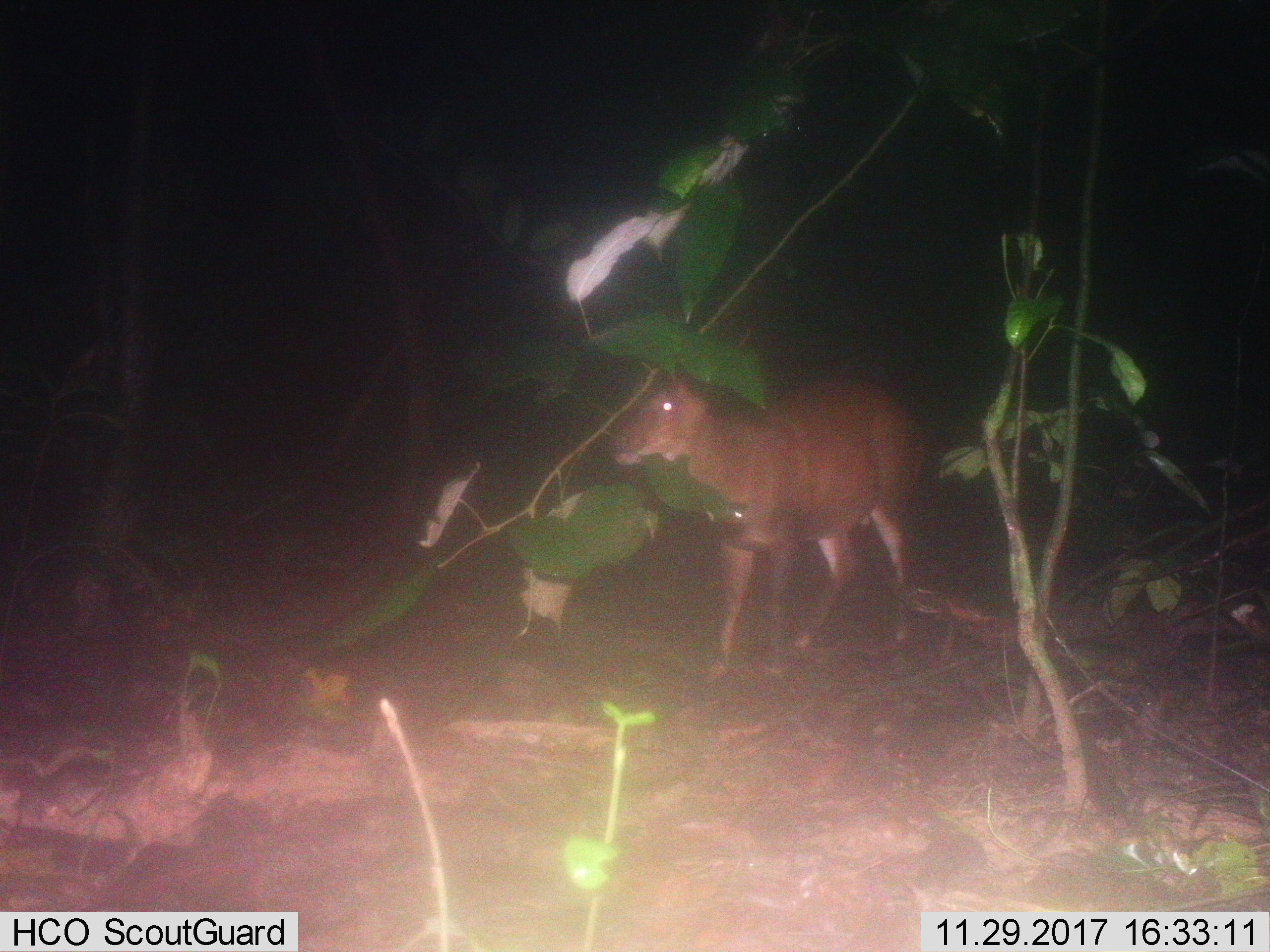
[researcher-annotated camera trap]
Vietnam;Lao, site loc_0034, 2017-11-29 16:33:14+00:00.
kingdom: Animalia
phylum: Chordata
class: Mammalia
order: Artiodactyla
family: Cervidae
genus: Muntiacus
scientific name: Muntiacus vuquangensis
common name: large-antlered muntjac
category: large antlered muntjac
Large antlered muntjac (large-antlered muntjac) (Muntiacus vuquangensis). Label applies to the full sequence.